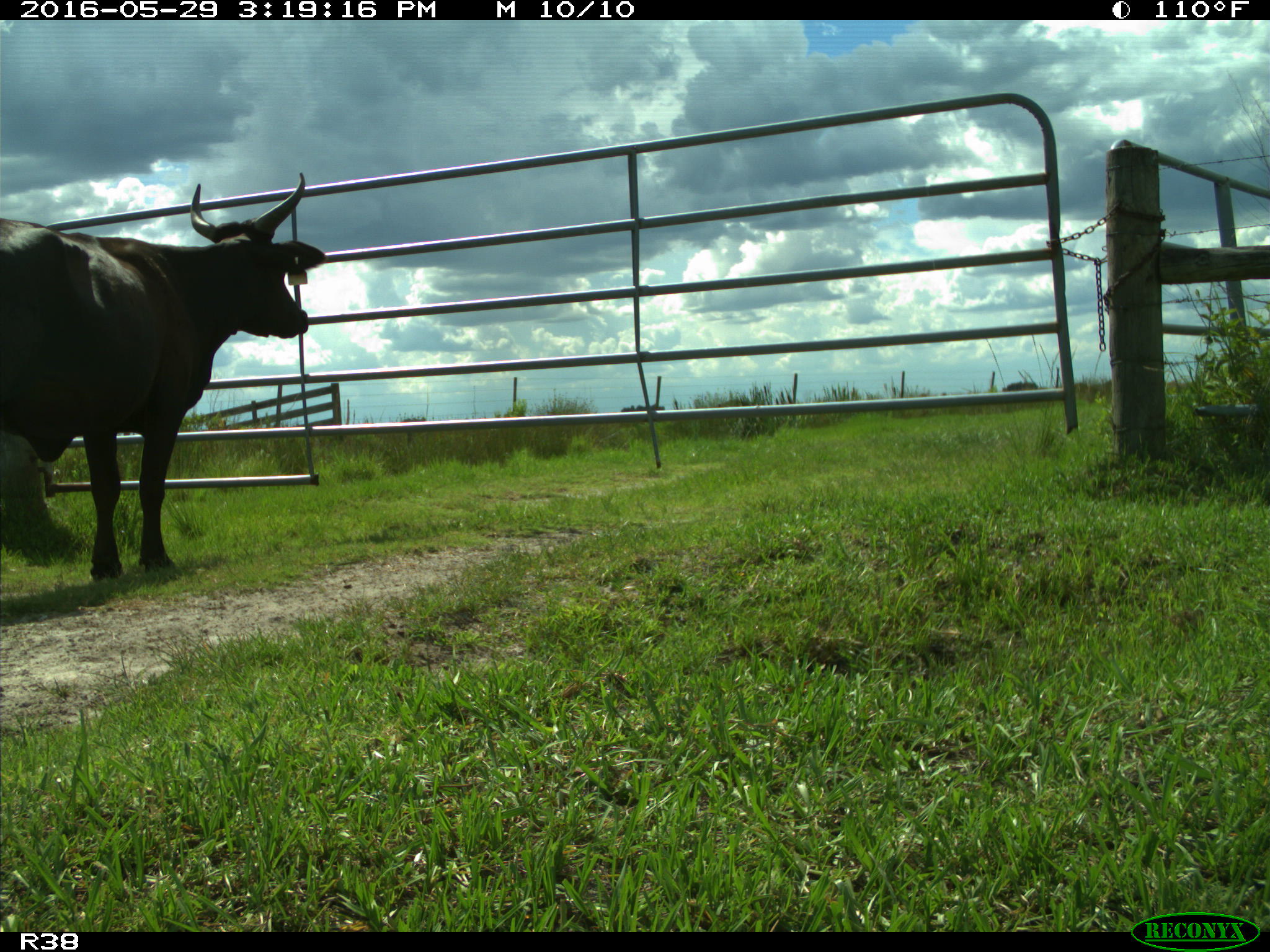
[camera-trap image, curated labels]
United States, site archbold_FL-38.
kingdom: Animalia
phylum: Chordata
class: Mammalia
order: Artiodactyla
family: Bovidae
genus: Bos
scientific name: Bos taurus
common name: domestic cow